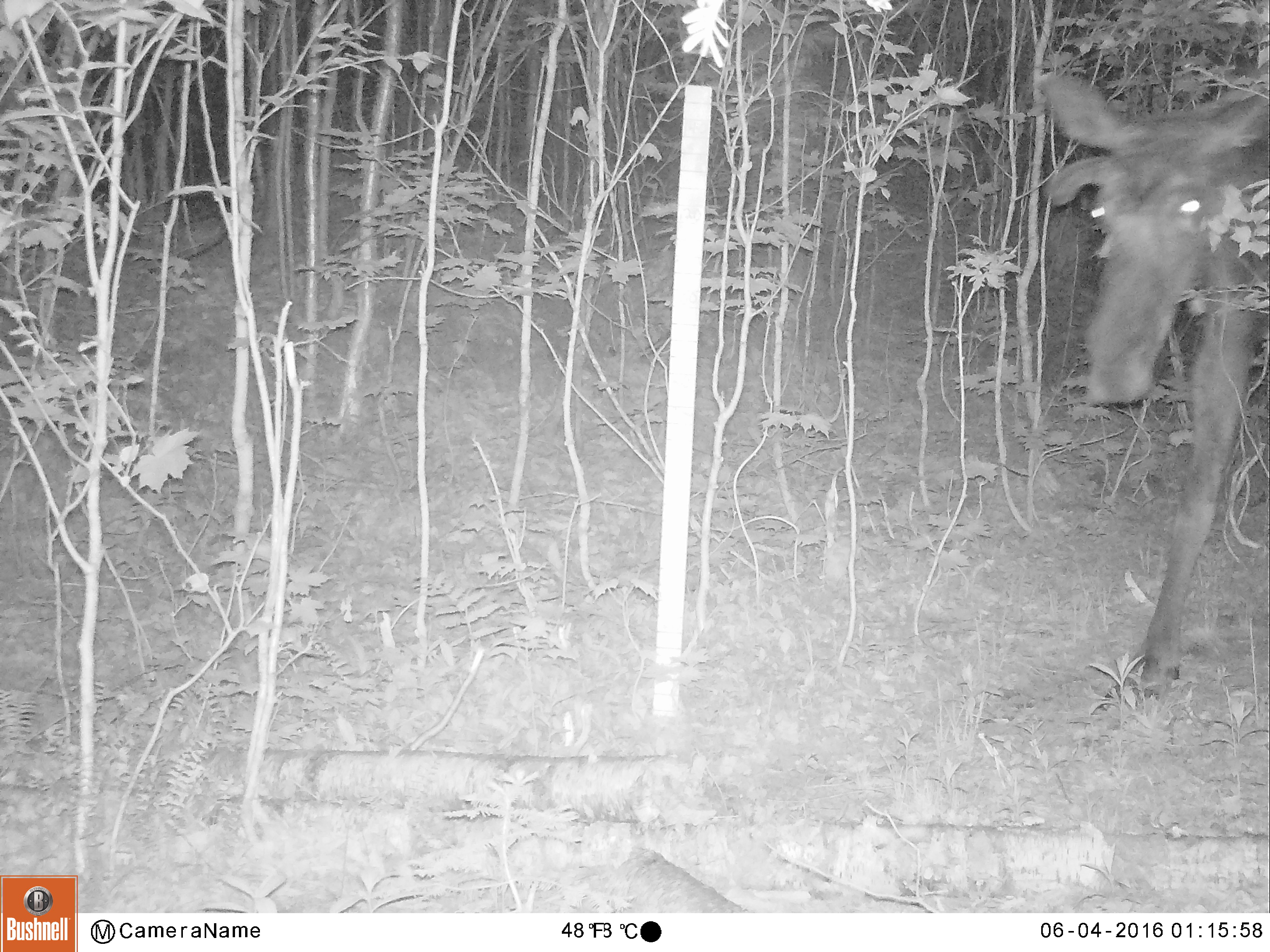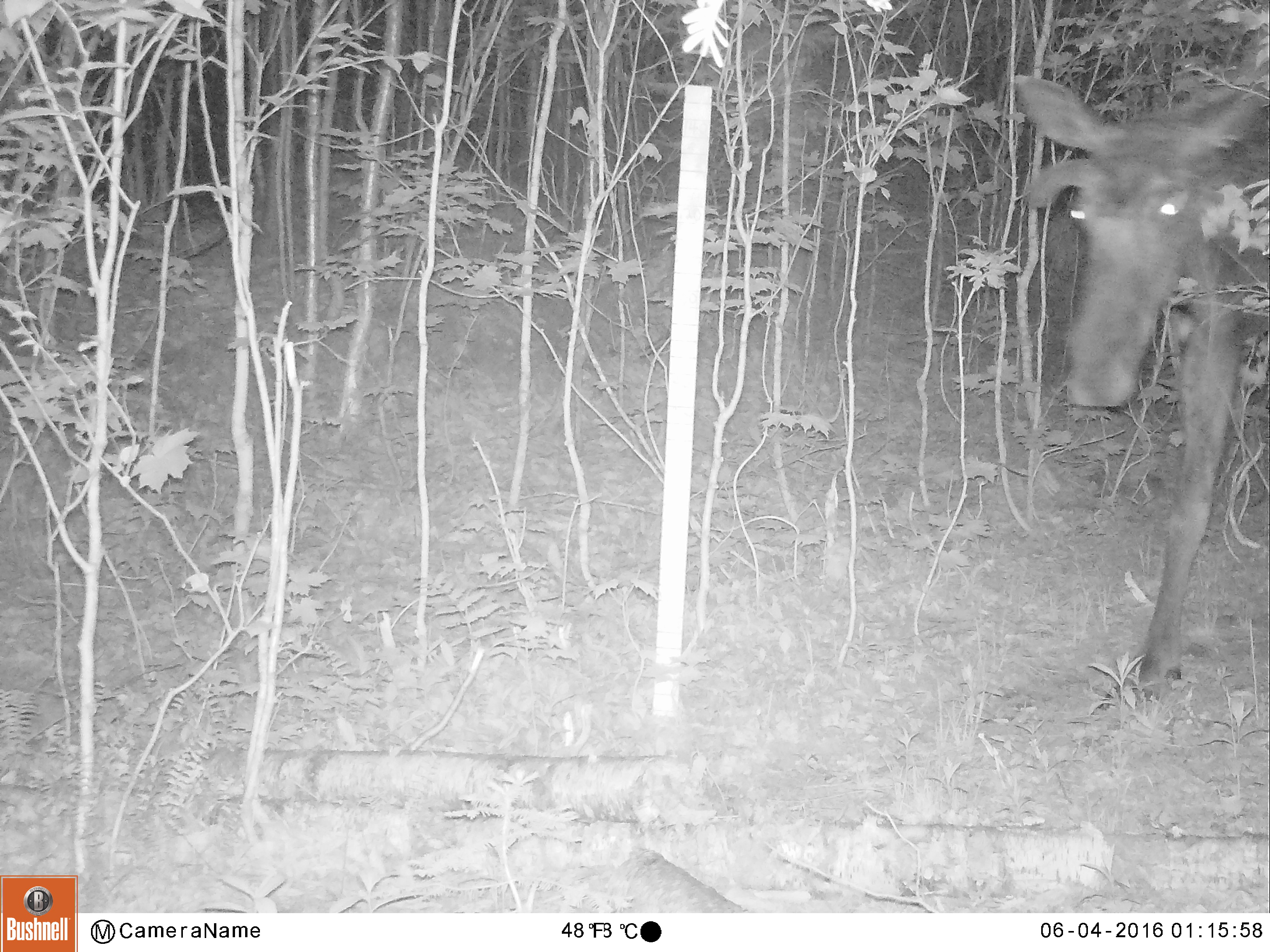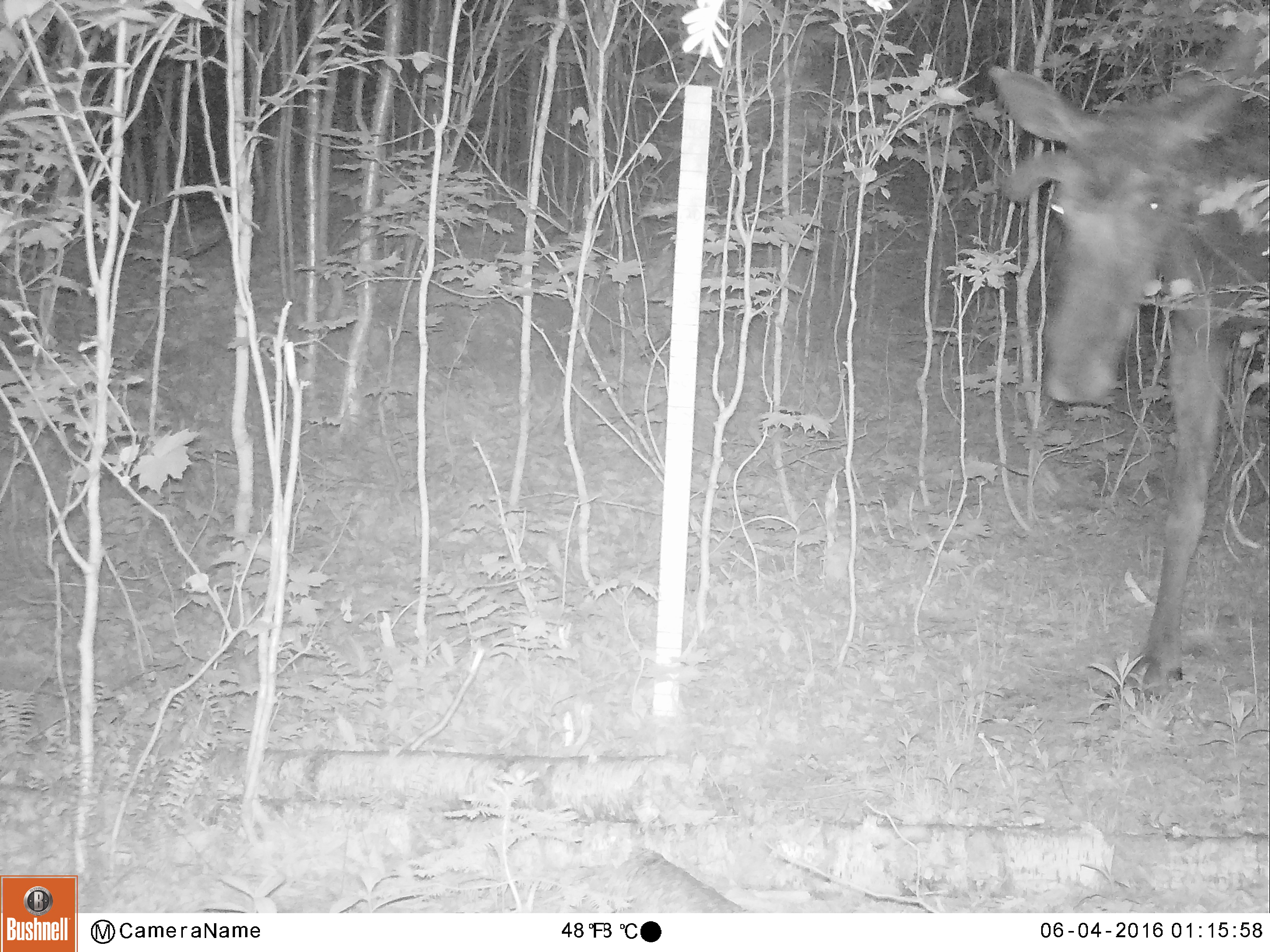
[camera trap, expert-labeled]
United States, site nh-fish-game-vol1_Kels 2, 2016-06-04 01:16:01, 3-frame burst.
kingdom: Animalia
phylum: Chordata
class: Mammalia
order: Artiodactyla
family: Cervidae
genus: Alces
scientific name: Alces alces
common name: moose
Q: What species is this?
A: Moose (Alces alces).